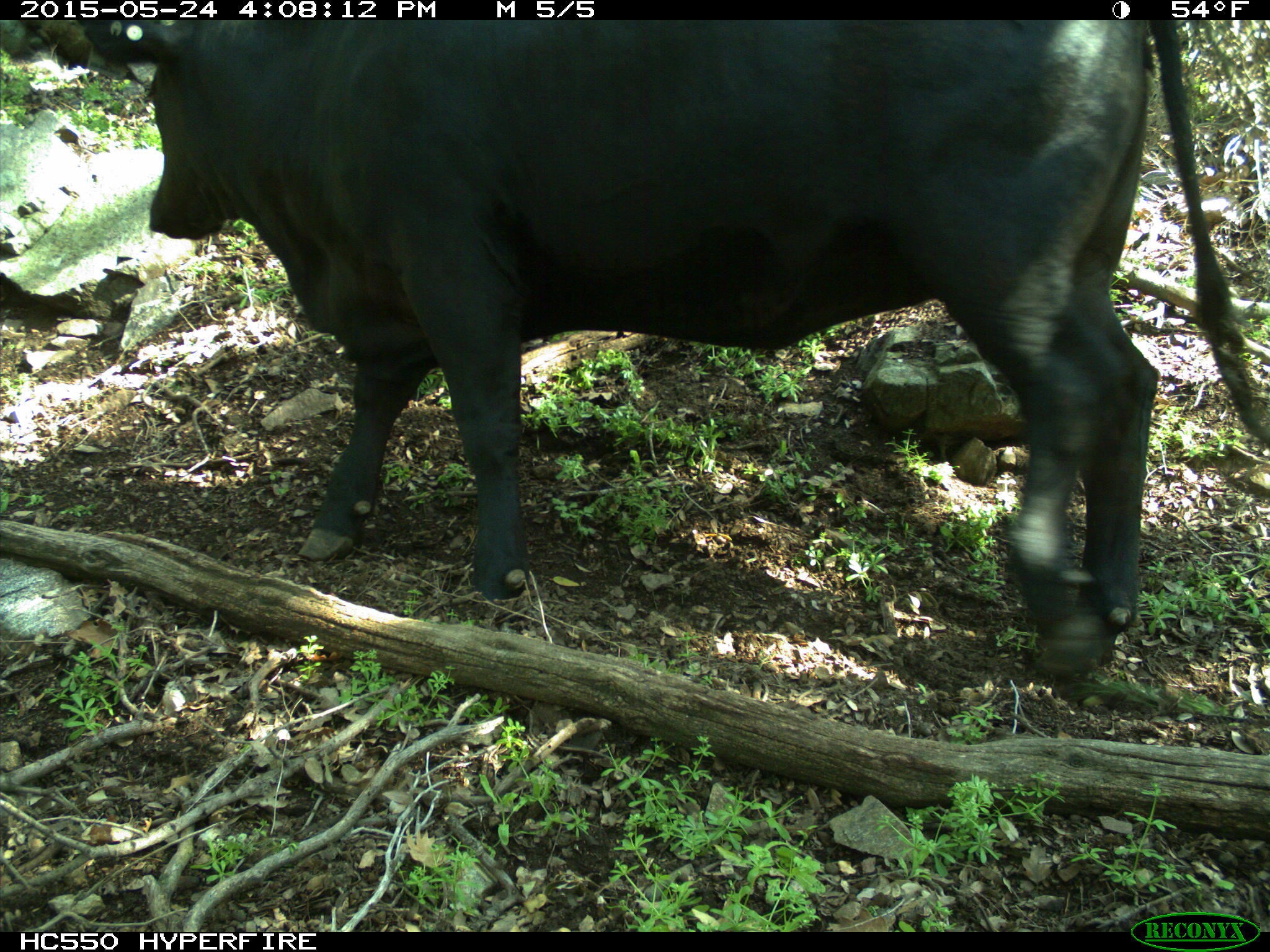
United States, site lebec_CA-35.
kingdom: Animalia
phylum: Chordata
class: Mammalia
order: Artiodactyla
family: Bovidae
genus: Bos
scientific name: Bos taurus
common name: domestic cow